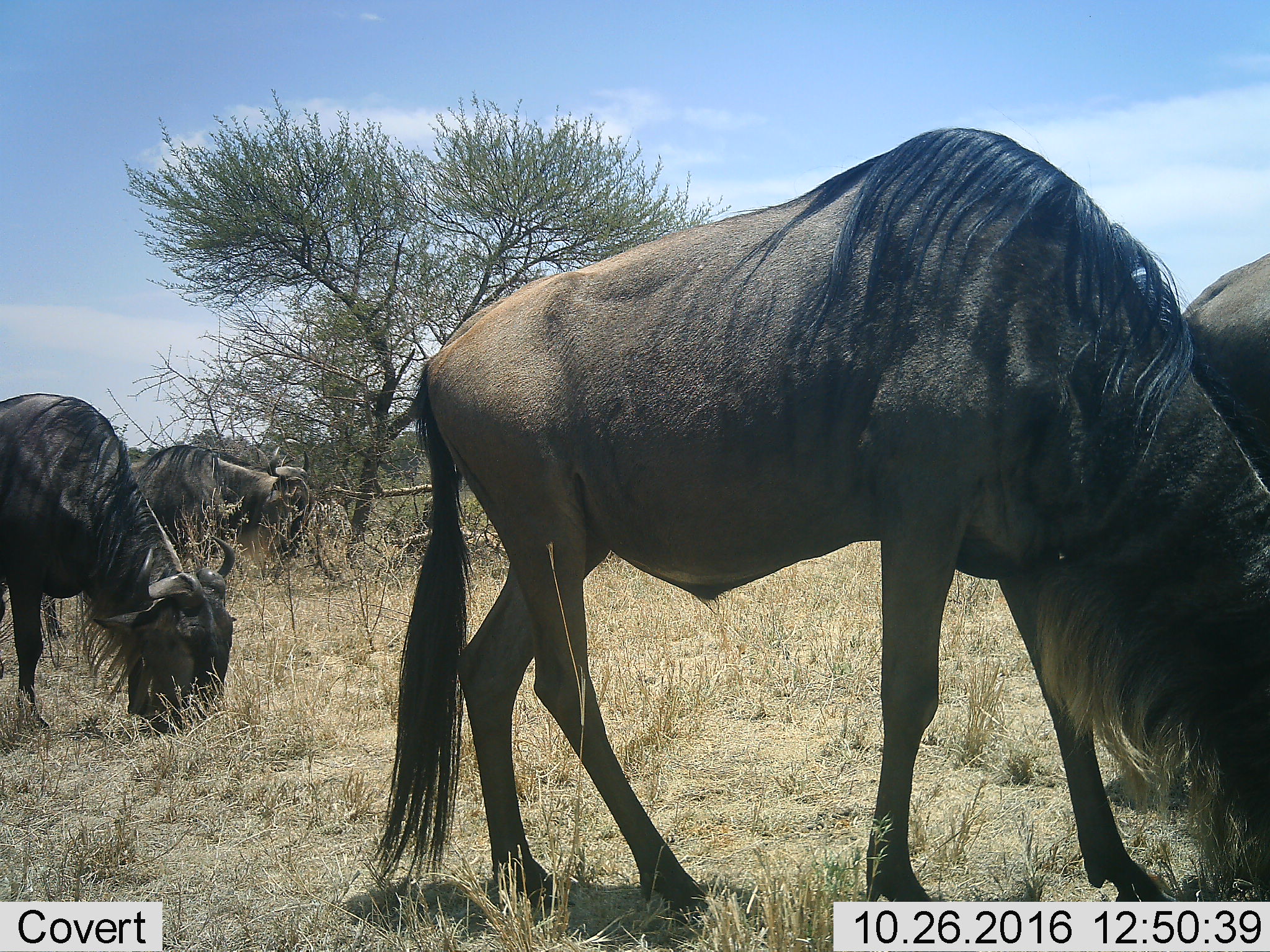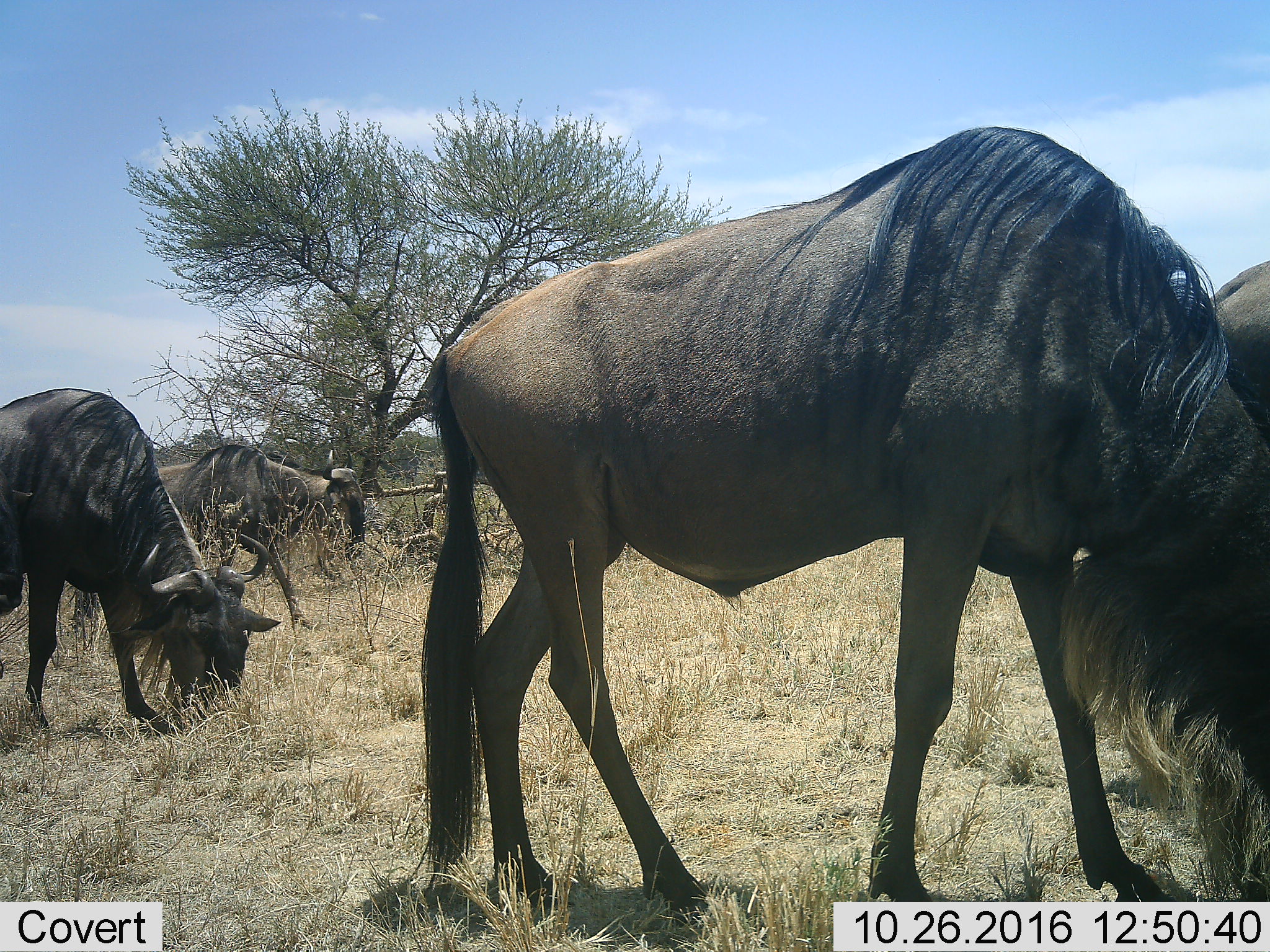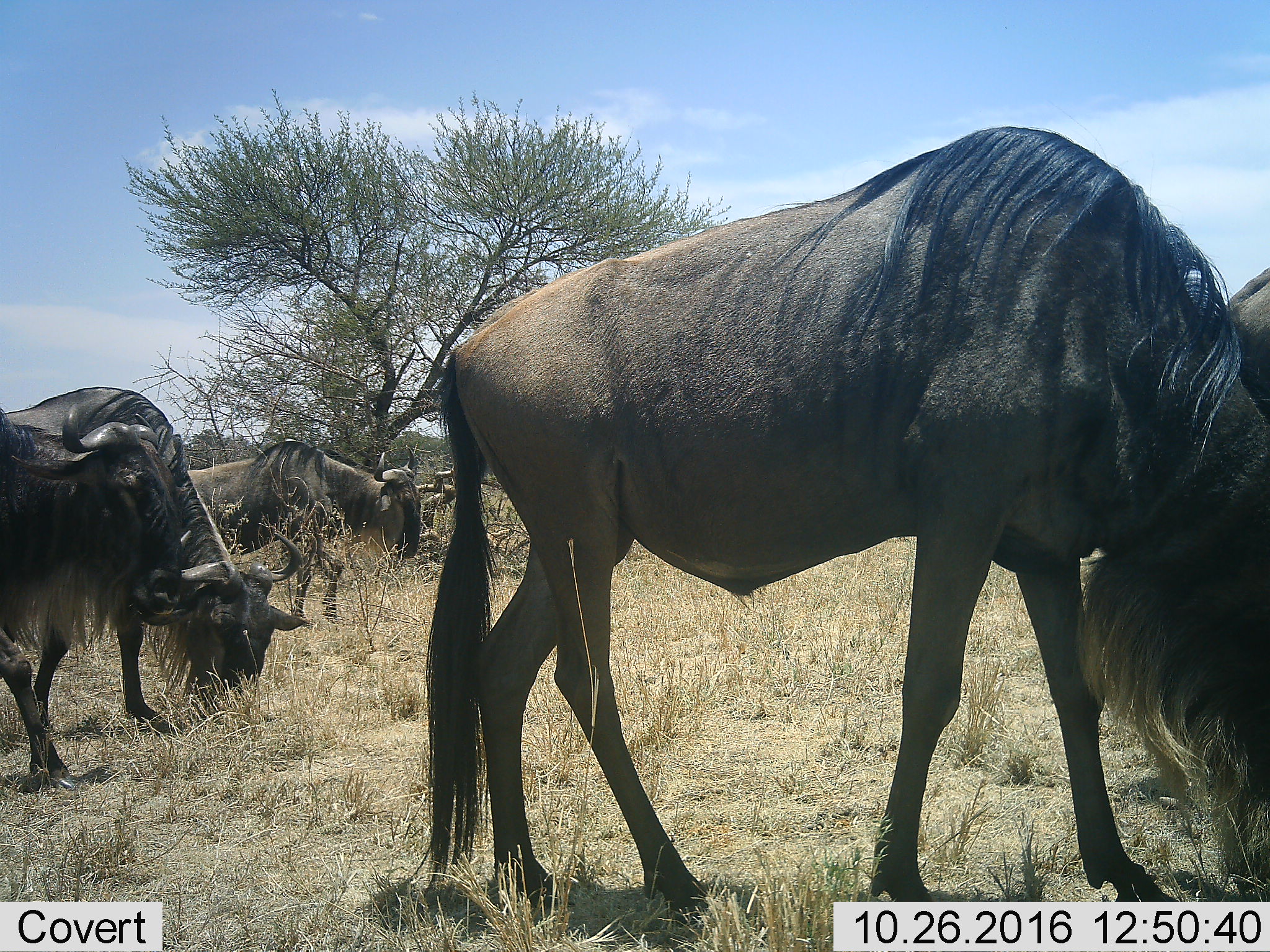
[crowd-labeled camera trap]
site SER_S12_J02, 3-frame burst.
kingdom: Animalia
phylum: Chordata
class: Mammalia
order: Artiodactyla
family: Bovidae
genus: Connochaetes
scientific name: Connochaetes taurinus taurinus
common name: blue wildebeest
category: wildebeestblue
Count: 4.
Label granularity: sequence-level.